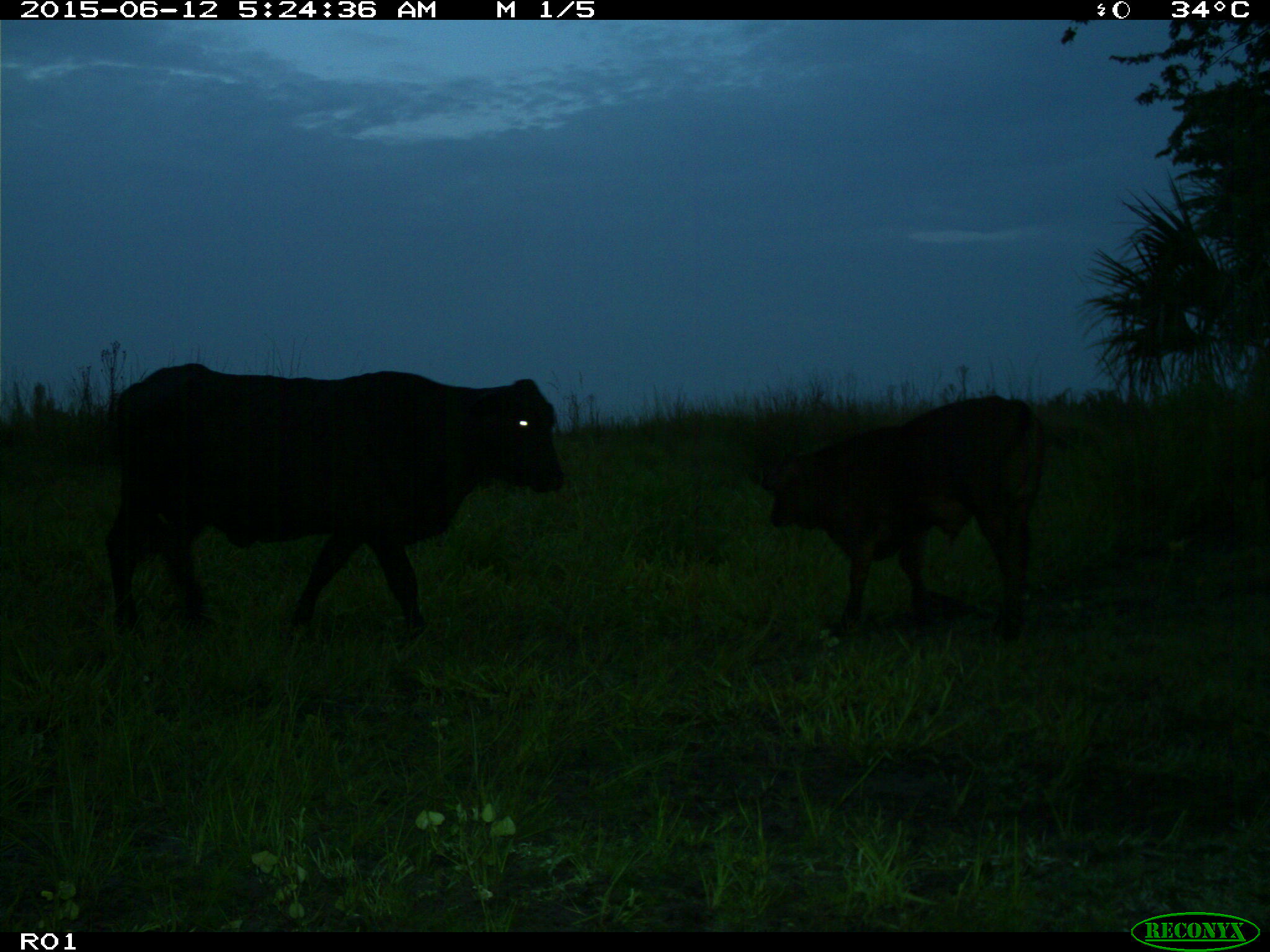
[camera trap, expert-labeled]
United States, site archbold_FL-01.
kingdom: Animalia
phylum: Chordata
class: Mammalia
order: Artiodactyla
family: Bovidae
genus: Bos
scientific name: Bos taurus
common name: domestic cow